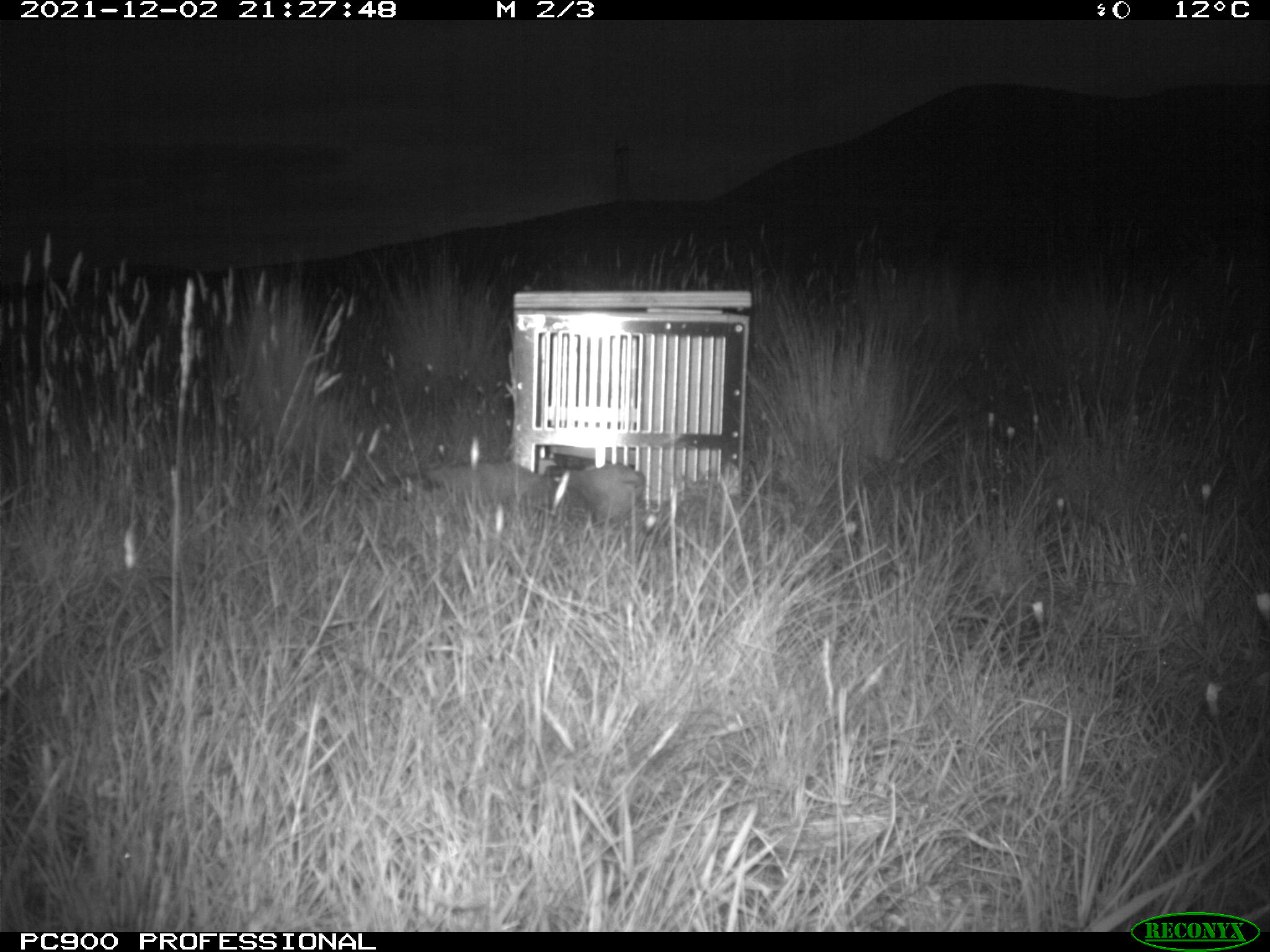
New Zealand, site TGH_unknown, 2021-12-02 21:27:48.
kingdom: Animalia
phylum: Chordata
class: Mammalia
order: Carnivora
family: Mustelidae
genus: Mustela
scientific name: Mustela furo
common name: ferret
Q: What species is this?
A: Ferret (Mustela furo).